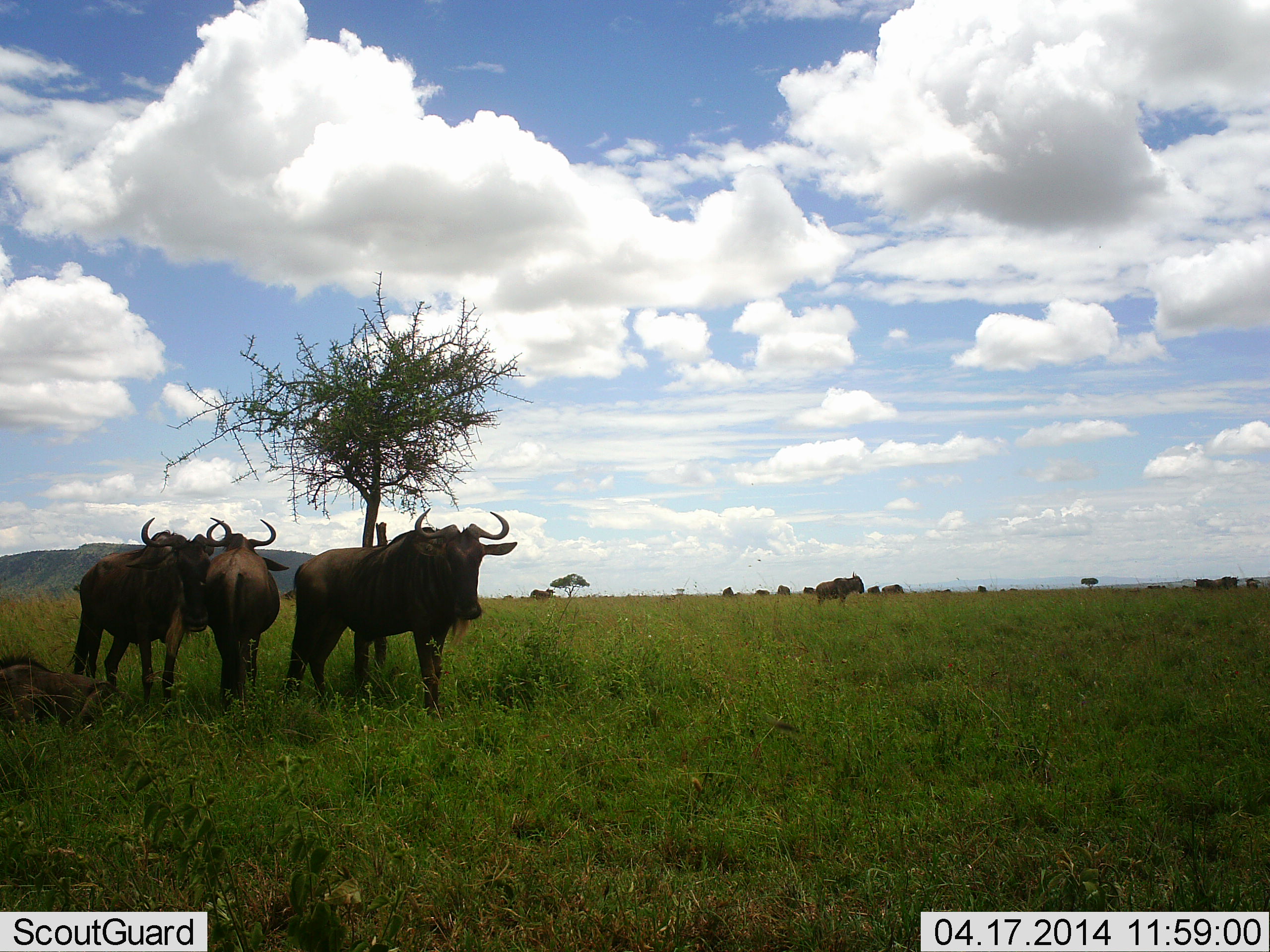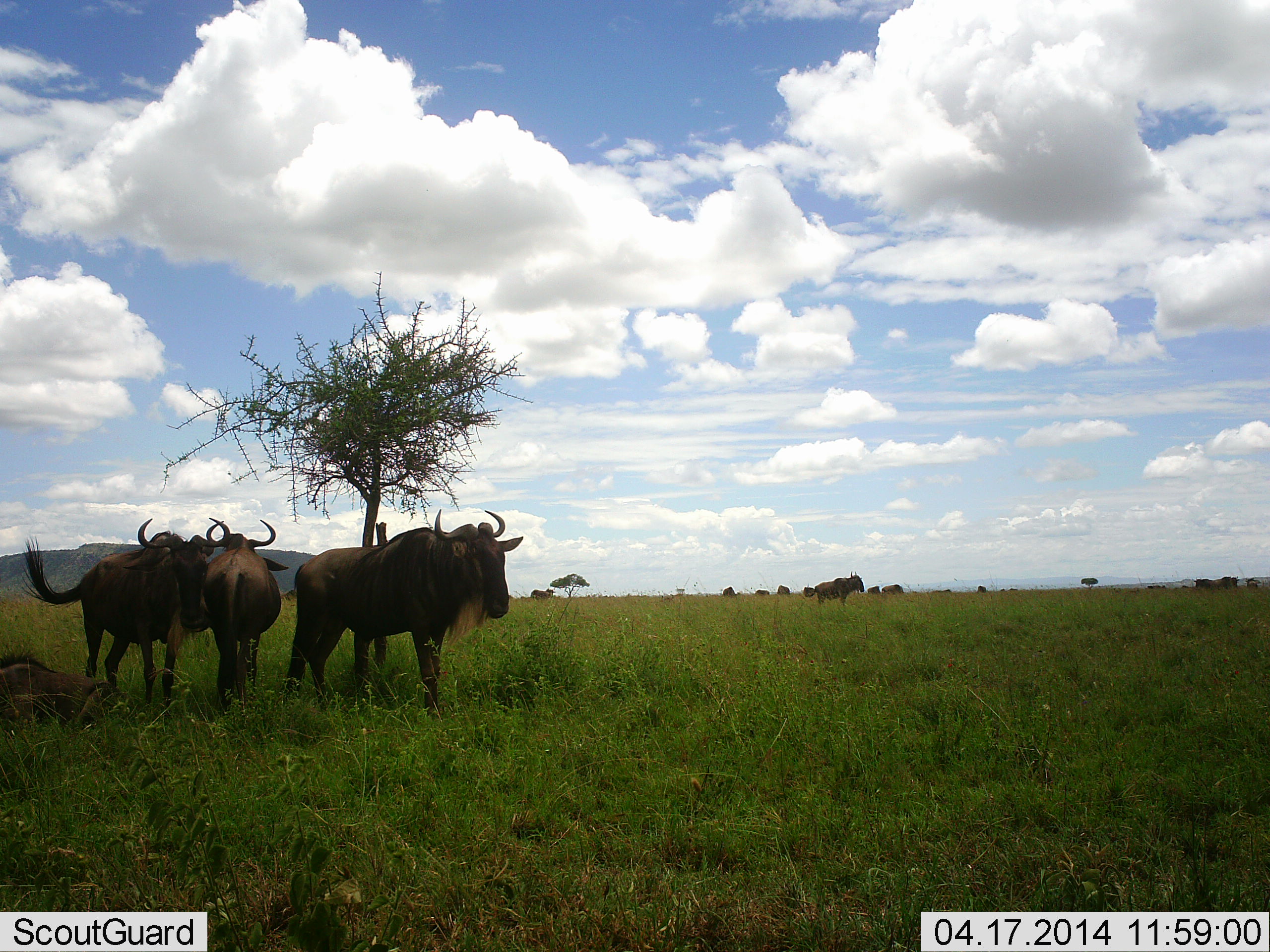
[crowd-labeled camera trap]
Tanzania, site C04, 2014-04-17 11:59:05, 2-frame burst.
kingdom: Animalia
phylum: Chordata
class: Mammalia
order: Artiodactyla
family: Bovidae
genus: Connochaetes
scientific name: Connochaetes taurinus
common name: blue wildebeest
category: wildebeest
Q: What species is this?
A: Wildebeest (blue wildebeest) (Connochaetes taurinus).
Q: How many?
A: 8.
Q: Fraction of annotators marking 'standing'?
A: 91%.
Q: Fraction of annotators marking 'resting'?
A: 73%.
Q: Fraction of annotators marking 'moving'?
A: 0%.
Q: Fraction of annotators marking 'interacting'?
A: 0%.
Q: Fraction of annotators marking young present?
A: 9%.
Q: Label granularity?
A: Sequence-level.